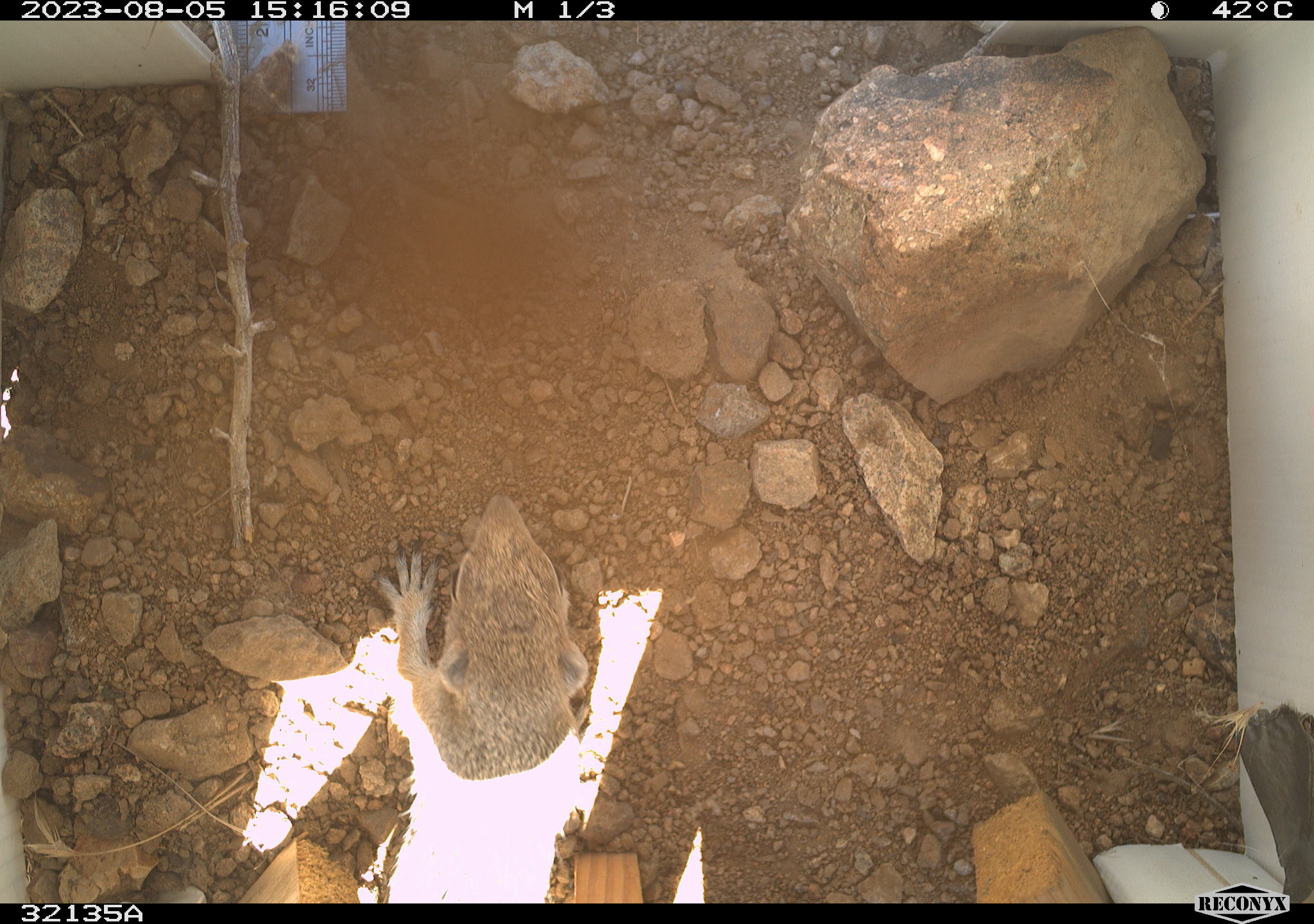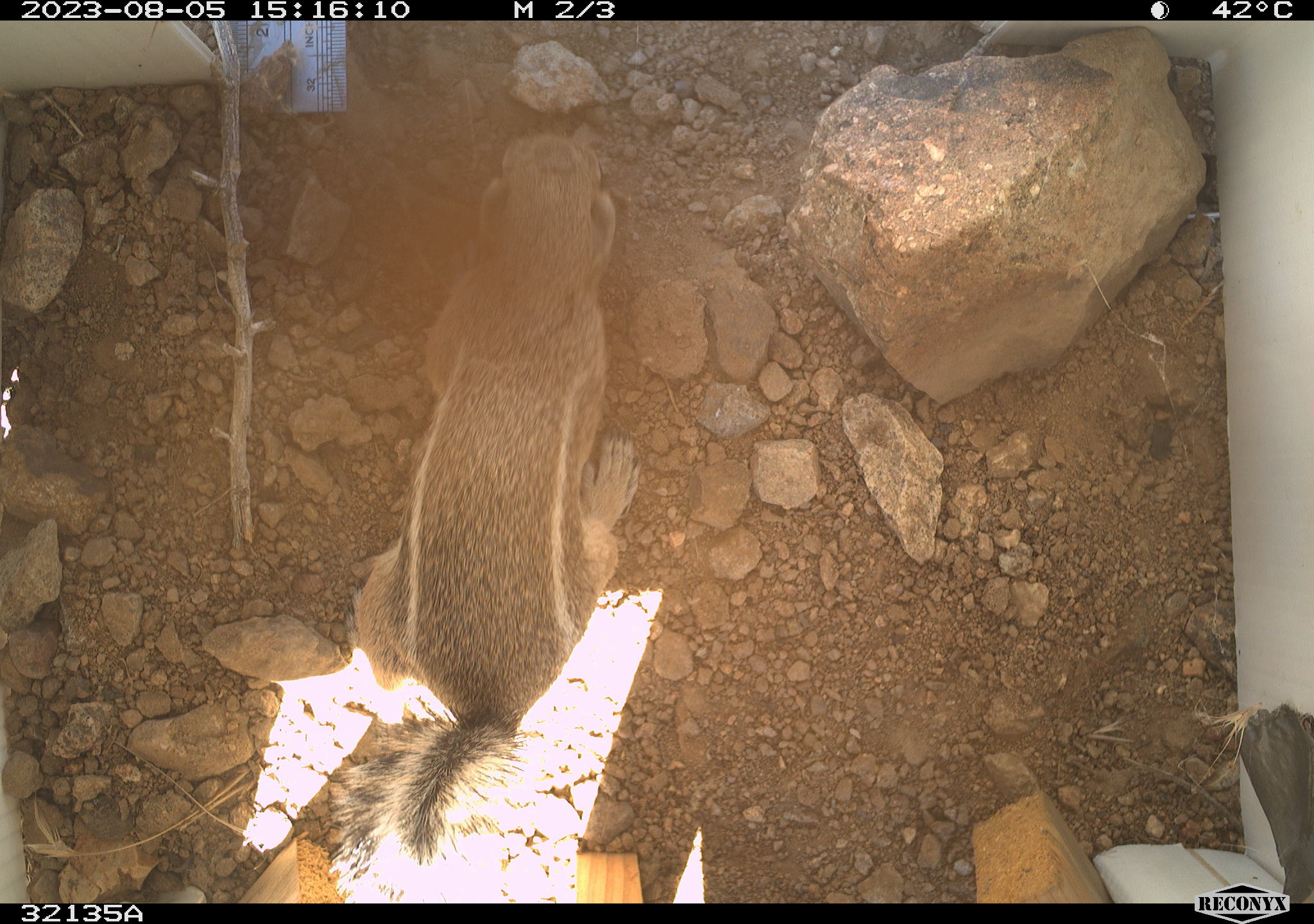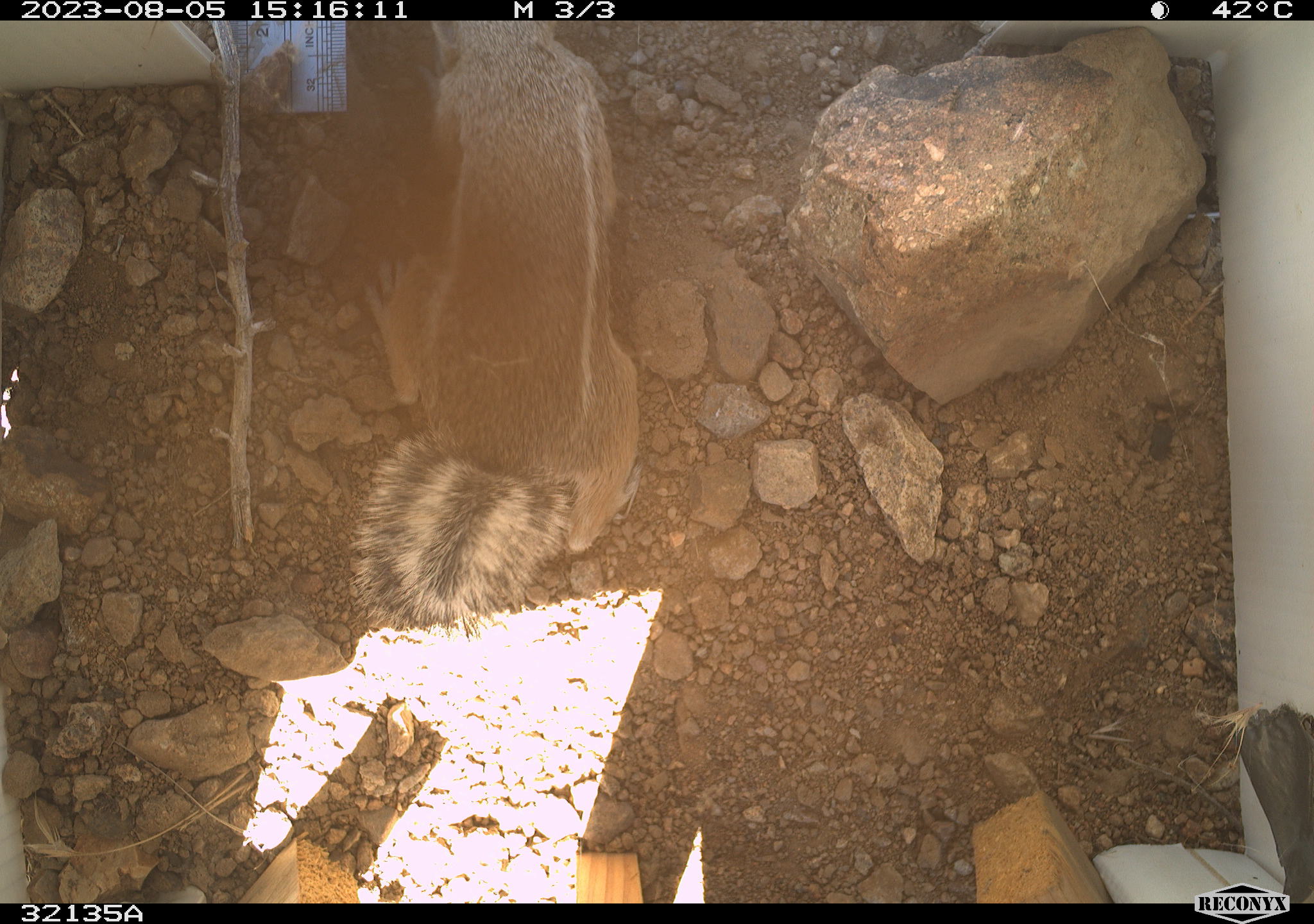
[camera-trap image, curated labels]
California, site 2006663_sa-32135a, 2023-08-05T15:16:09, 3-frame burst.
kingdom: Animalia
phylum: Chordata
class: Mammalia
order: Rodentia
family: Sciuridae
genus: Ammospermophilus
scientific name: Ammospermophilus leucurus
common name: white-tailed antelope squirrel